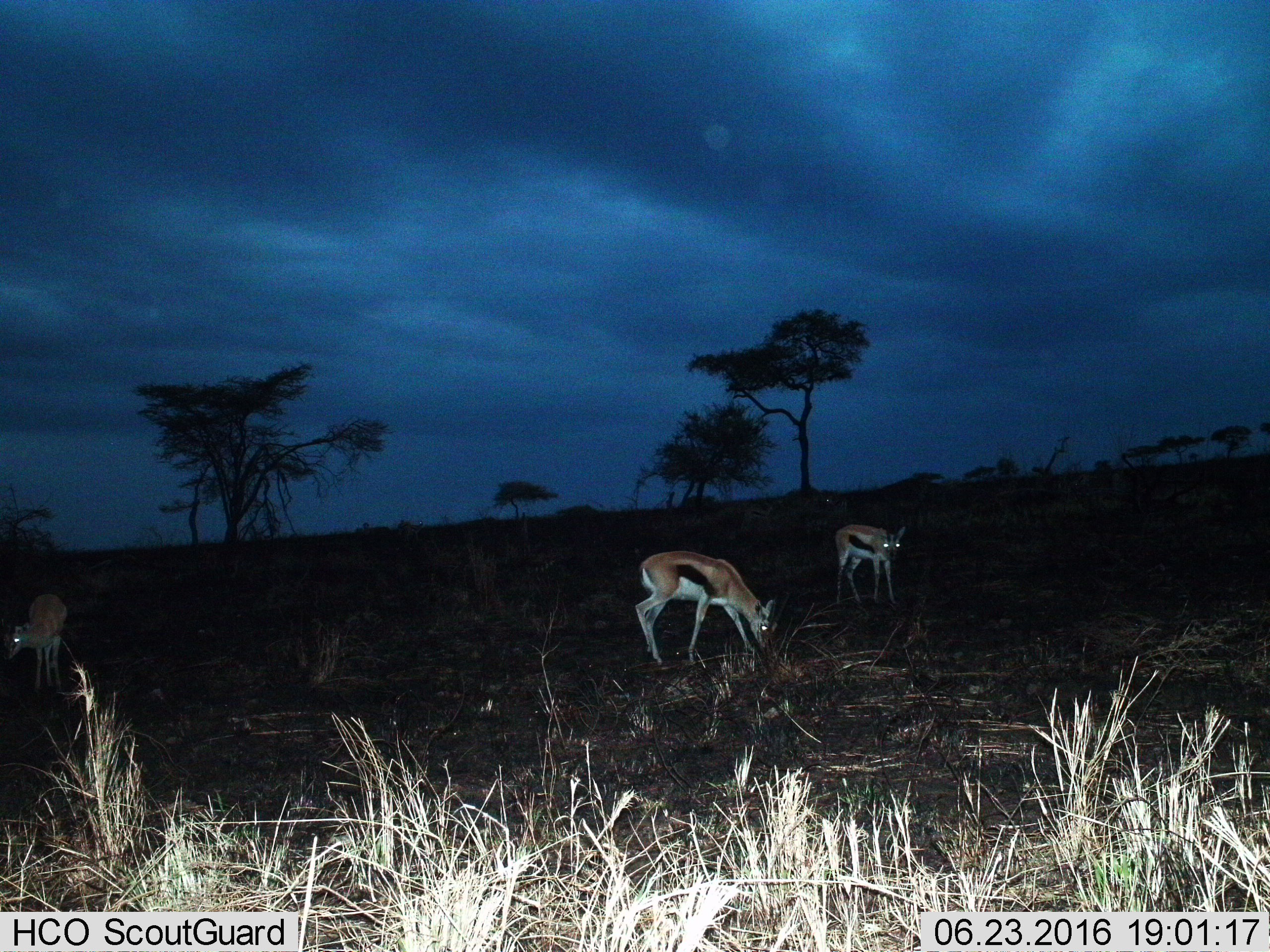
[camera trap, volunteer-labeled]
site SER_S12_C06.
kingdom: Animalia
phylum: Chordata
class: Mammalia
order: Artiodactyla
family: Bovidae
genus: Eudorcas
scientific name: Eudorcas thomsonii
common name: thomson's gazelle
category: gazellethomsons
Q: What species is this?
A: Gazellethomsons (thomson's gazelle) (Eudorcas thomsonii).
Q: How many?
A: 3.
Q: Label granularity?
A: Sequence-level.